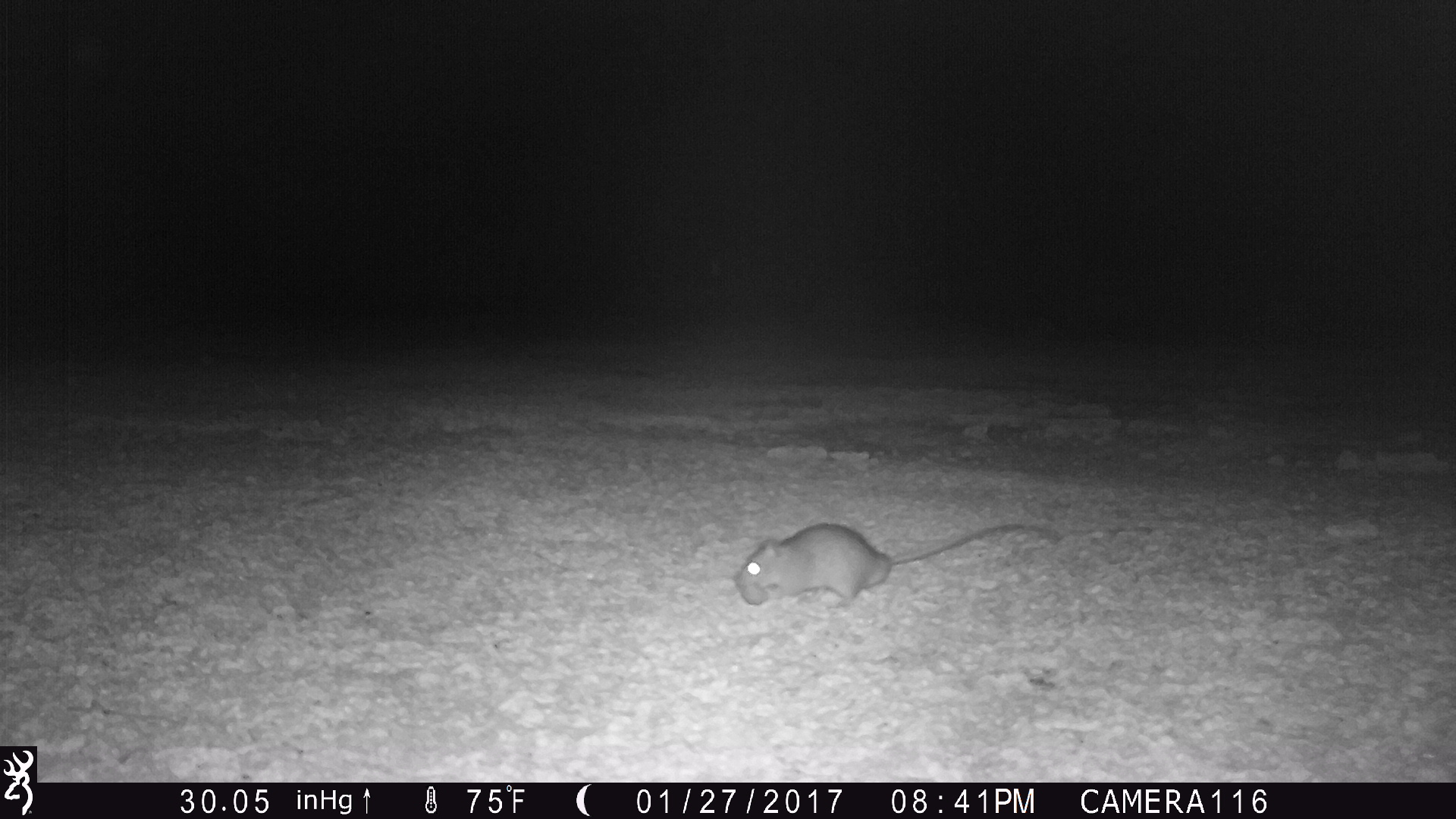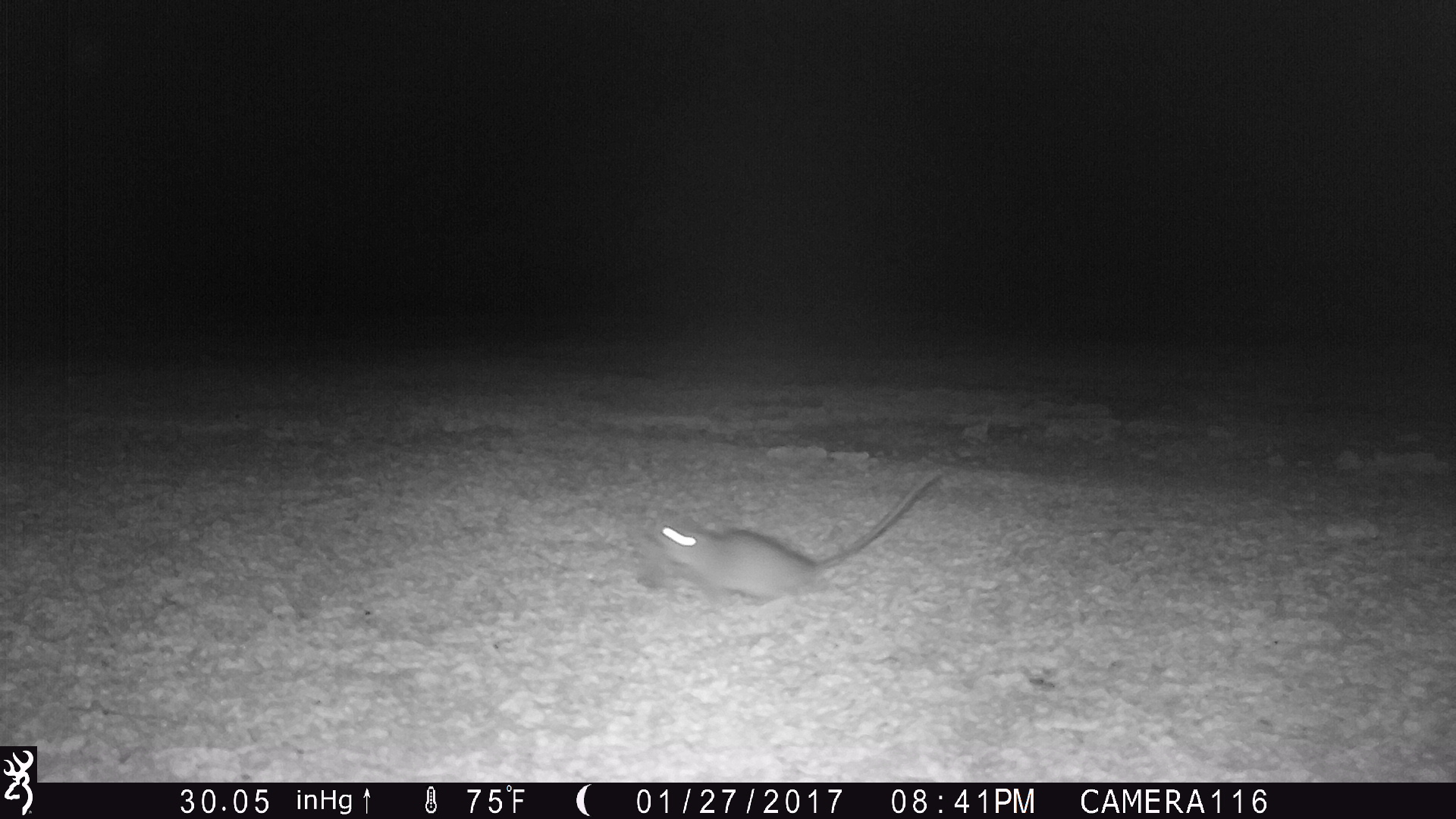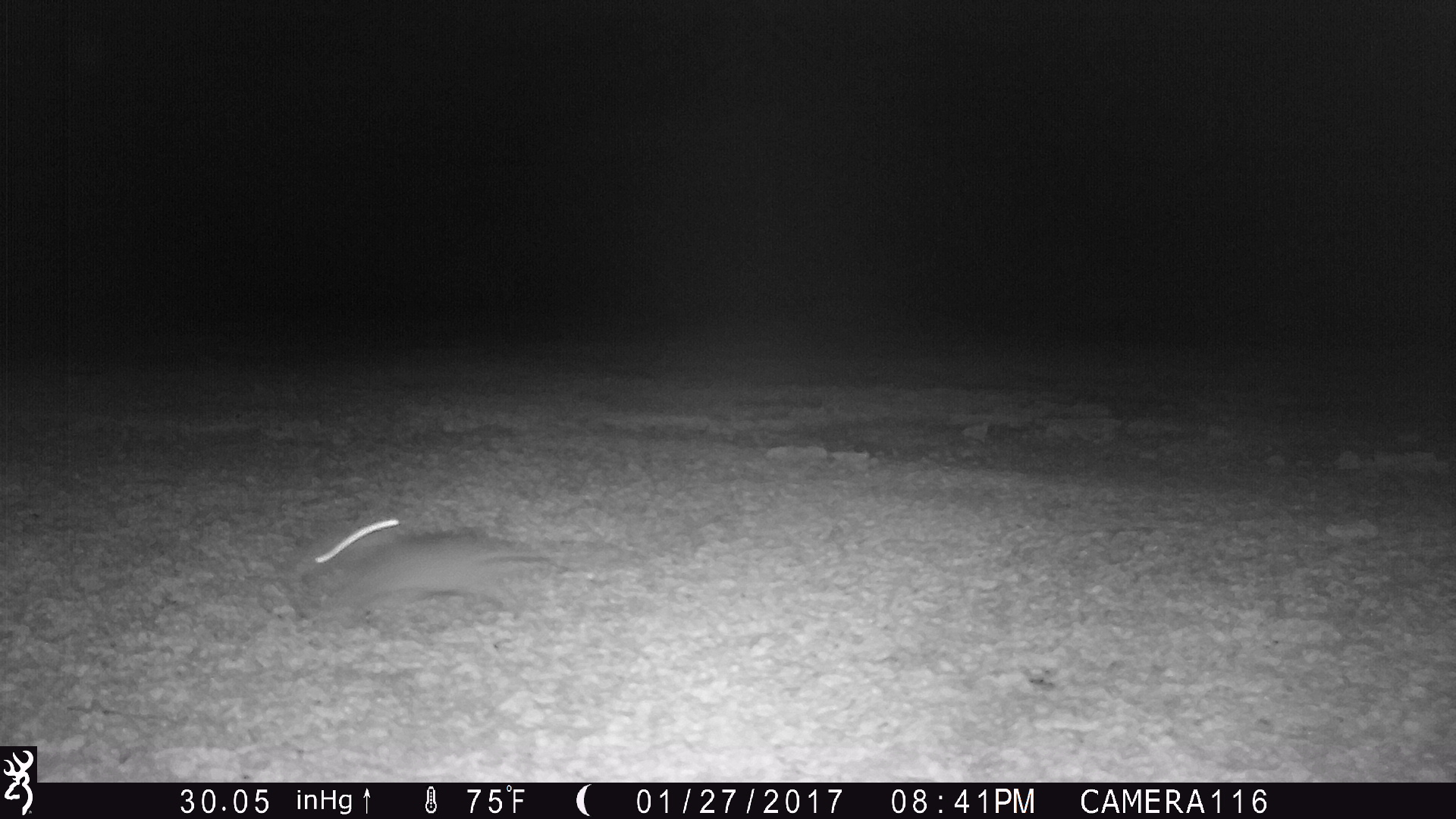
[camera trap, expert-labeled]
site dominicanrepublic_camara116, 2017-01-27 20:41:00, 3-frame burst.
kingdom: Animalia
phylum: Chordata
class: Mammalia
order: Rodentia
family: Muridae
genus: Rattus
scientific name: Rattus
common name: rat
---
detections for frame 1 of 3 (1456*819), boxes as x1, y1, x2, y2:
rat: 730, 519, 1053, 611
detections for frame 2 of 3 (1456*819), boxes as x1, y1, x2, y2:
rat: 632, 468, 945, 613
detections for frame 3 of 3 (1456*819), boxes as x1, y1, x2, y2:
rat: 280, 511, 567, 624